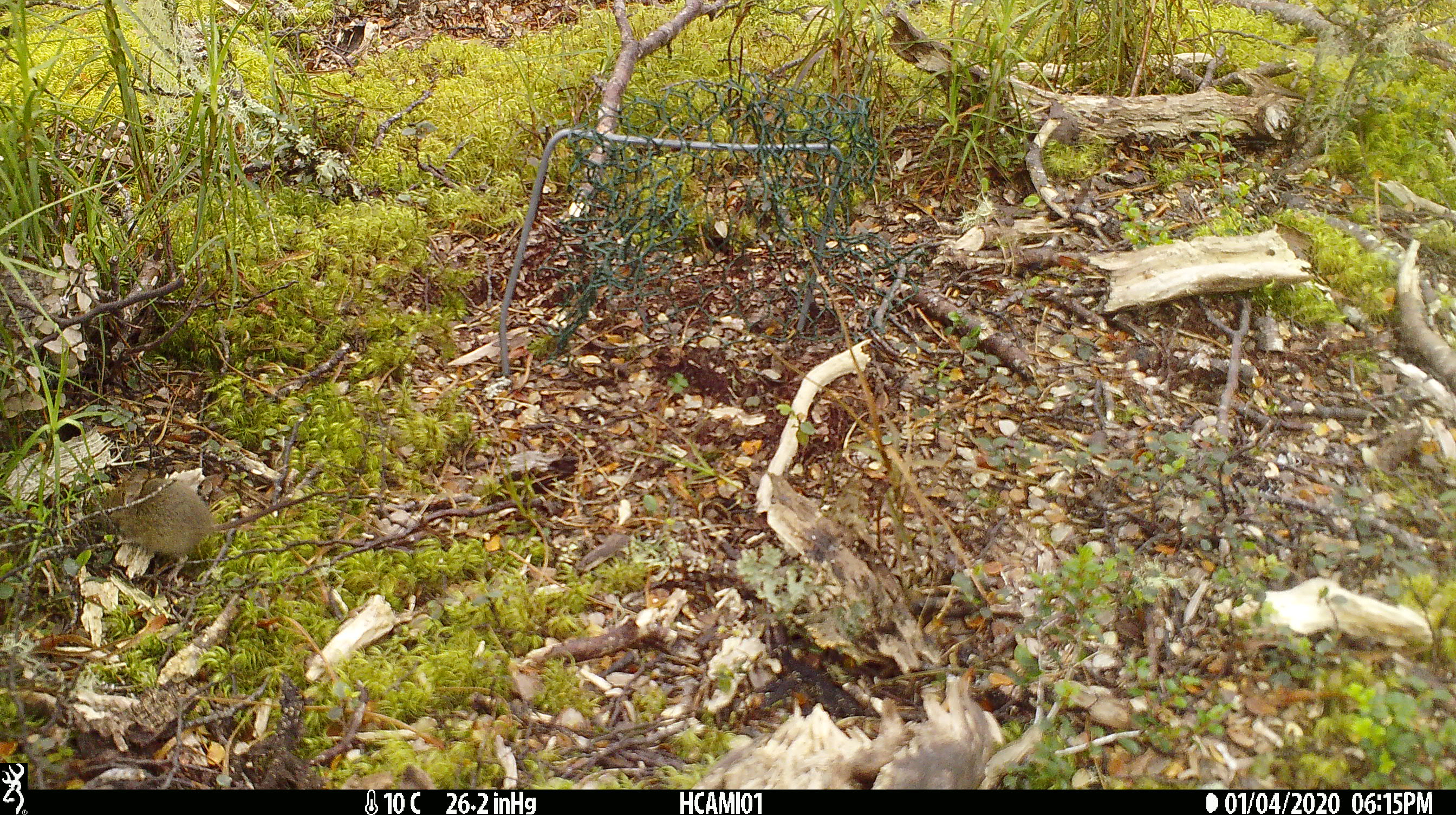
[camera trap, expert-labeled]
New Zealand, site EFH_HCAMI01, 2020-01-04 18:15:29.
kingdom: Animalia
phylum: Chordata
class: Mammalia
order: Rodentia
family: Muridae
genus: Mus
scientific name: Mus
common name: mouse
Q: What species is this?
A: Mouse (Mus).